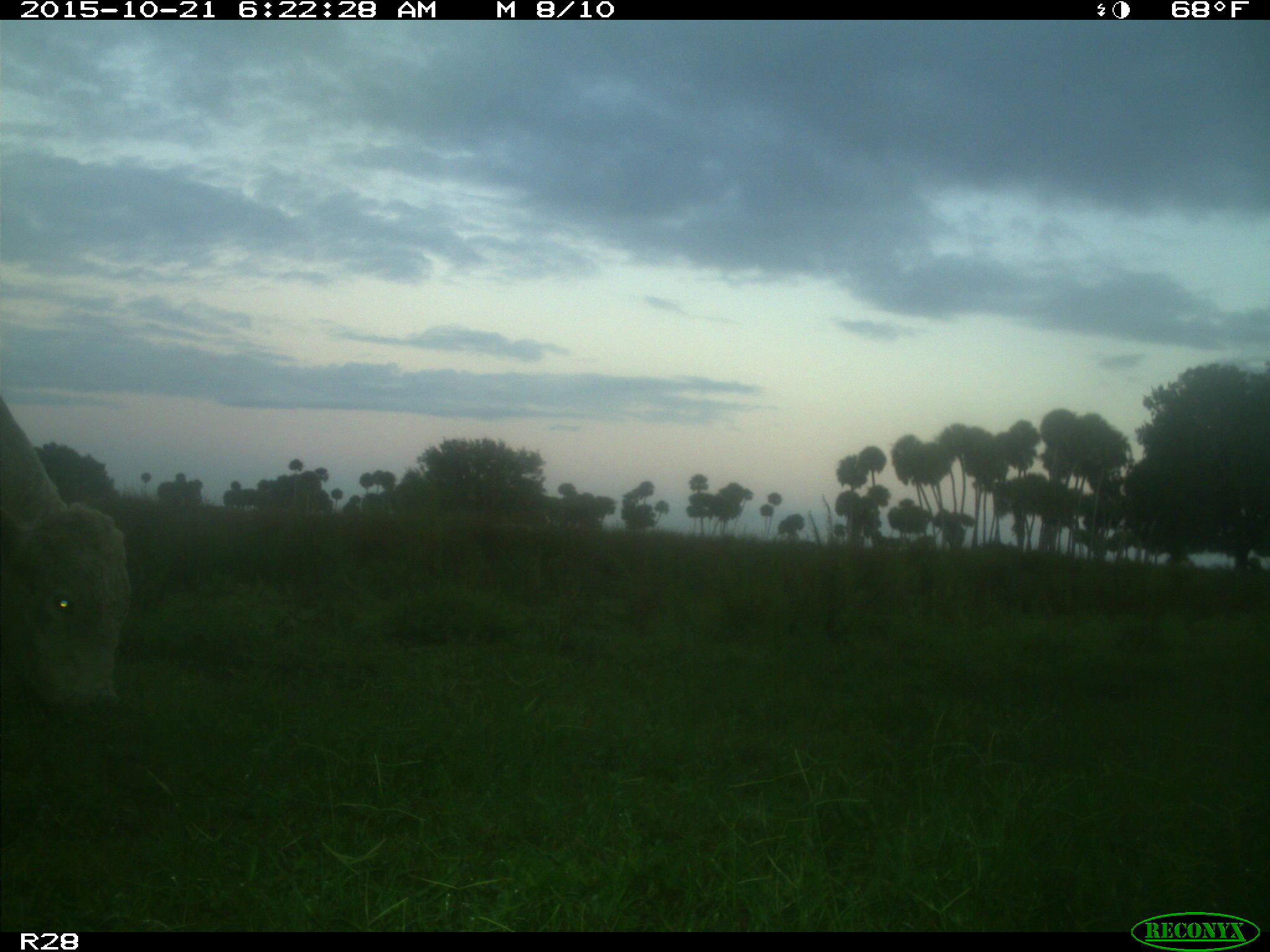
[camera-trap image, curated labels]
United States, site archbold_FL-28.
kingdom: Animalia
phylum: Chordata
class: Mammalia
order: Artiodactyla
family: Bovidae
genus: Bos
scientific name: Bos taurus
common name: domestic cow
Bos taurus (domestic cow).